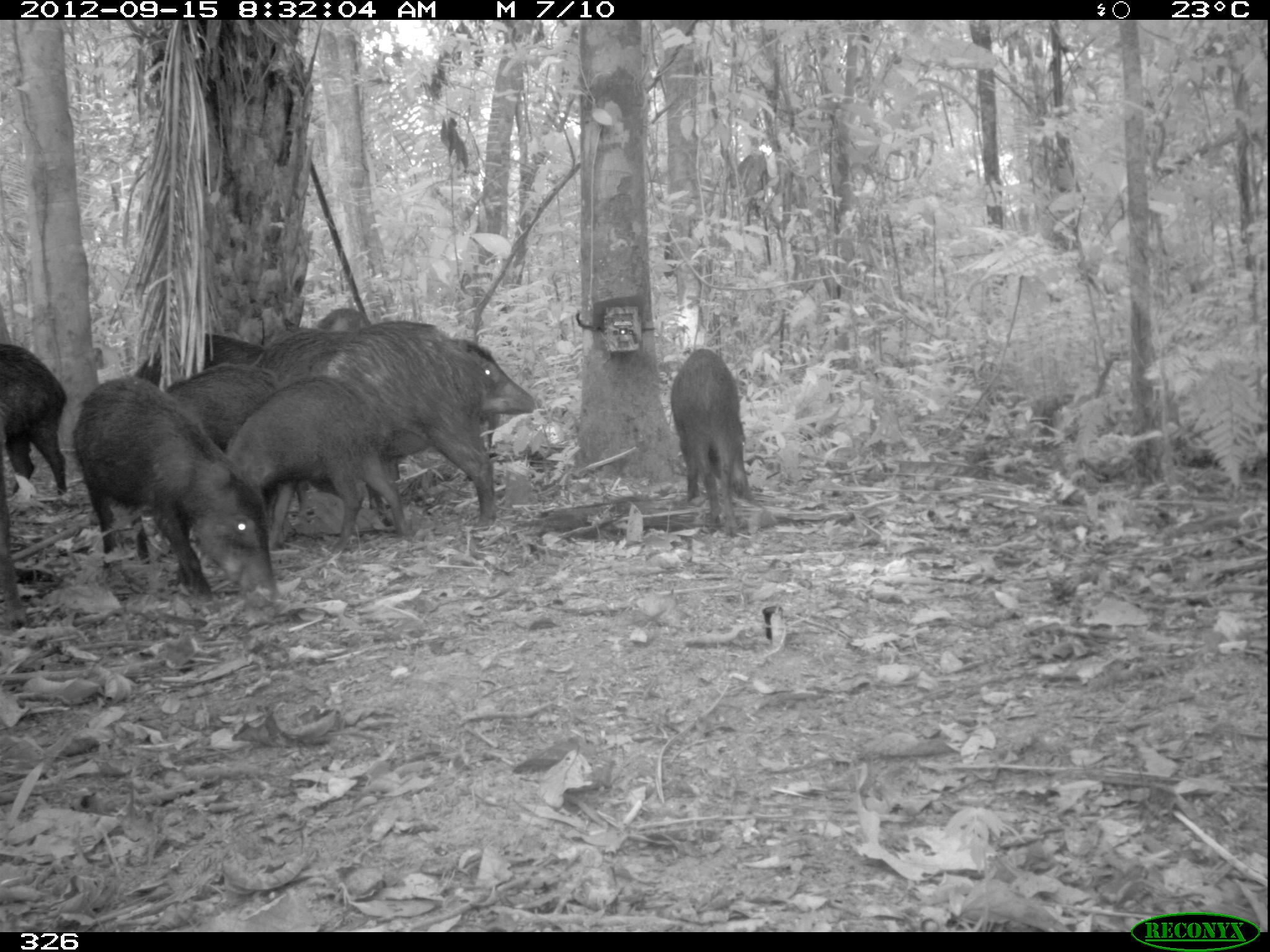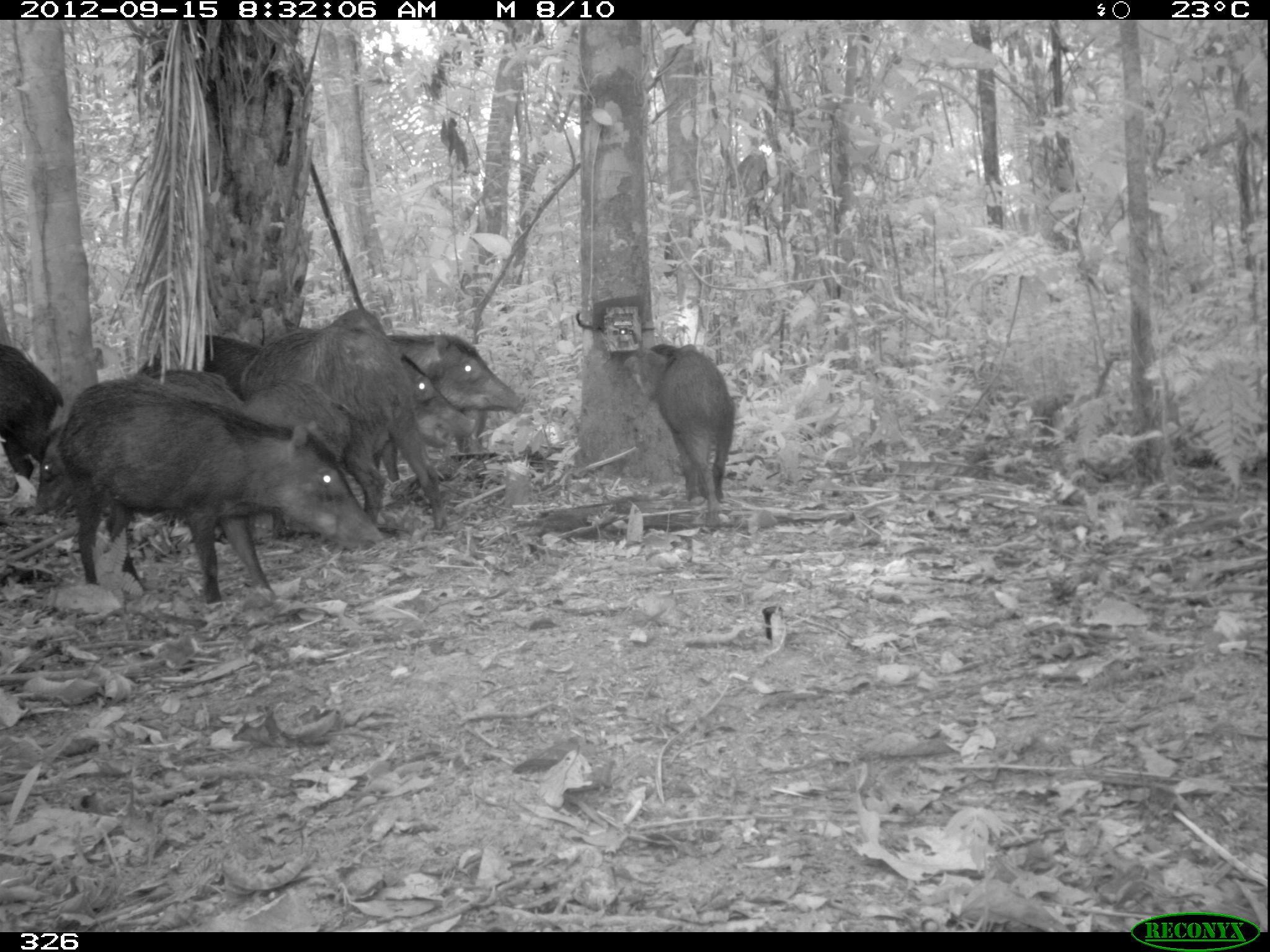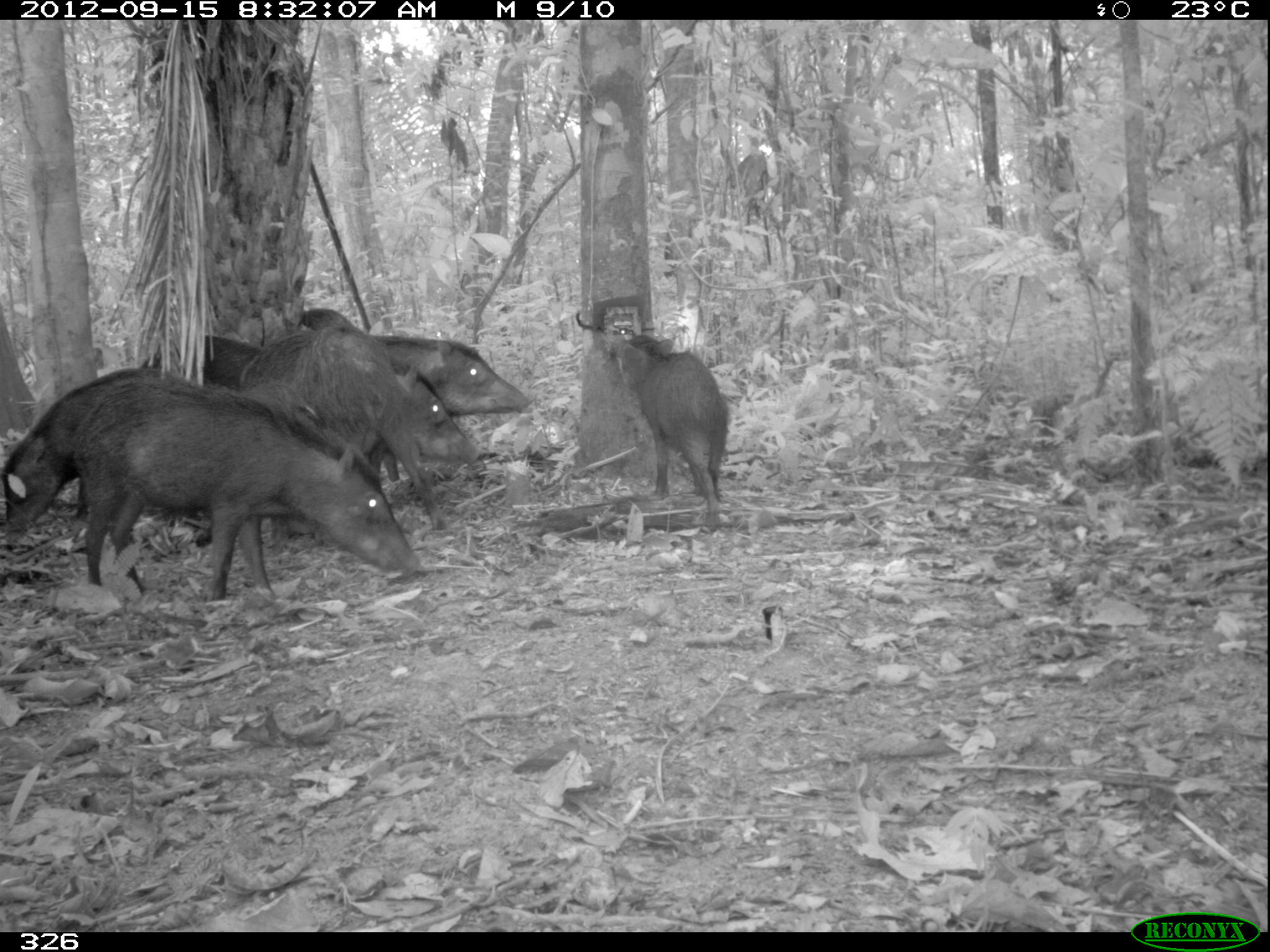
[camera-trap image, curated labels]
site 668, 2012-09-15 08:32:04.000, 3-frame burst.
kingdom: Animalia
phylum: Chordata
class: Mammalia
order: Artiodactyla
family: Tayassuidae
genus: Tayassu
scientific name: Tayassu pecari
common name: white-lipped peccary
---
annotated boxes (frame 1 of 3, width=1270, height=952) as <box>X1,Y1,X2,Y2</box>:
tayassu pecari: <box>247,329,497,529</box>; <box>75,369,278,606</box>; <box>253,318,534,442</box>; <box>227,377,409,541</box>; <box>670,348,750,535</box>; <box>0,345,70,498</box>; <box>166,363,277,451</box>; <box>136,330,261,386</box>; <box>1,436,28,629</box>; <box>316,305,369,331</box>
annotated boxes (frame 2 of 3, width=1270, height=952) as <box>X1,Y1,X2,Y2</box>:
tayassu pecari: <box>61,377,383,608</box>; <box>241,306,450,533</box>; <box>32,370,246,551</box>; <box>241,375,357,546</box>; <box>366,338,478,486</box>; <box>649,342,736,530</box>; <box>386,331,527,412</box>; <box>0,341,63,499</box>; <box>138,331,256,386</box>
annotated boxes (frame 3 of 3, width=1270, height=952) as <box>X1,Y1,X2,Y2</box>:
tayassu pecari: <box>70,376,423,607</box>; <box>237,315,480,533</box>; <box>1,363,197,554</box>; <box>622,328,732,538</box>; <box>379,334,532,415</box>; <box>144,329,268,388</box>; <box>297,305,355,331</box>